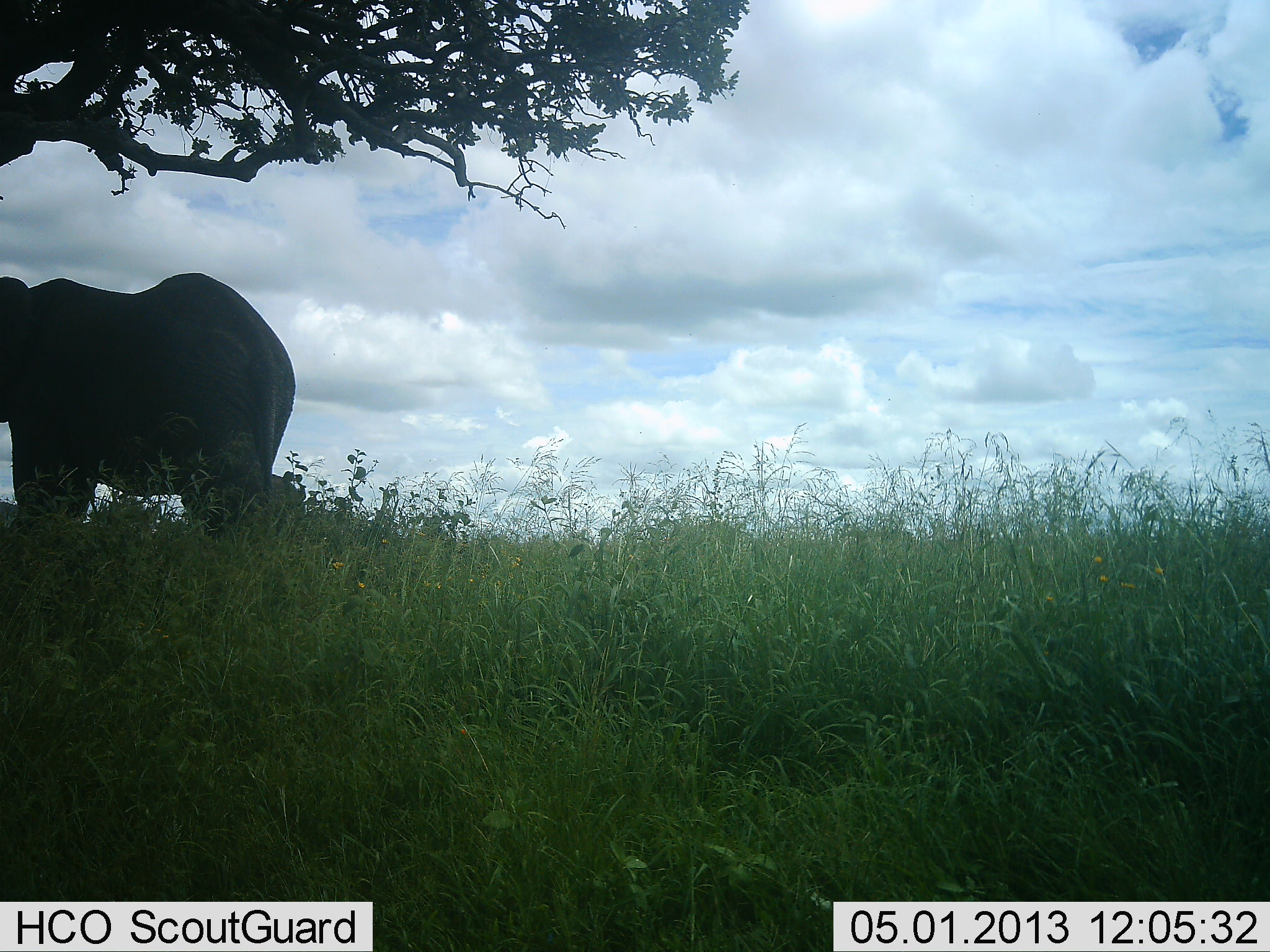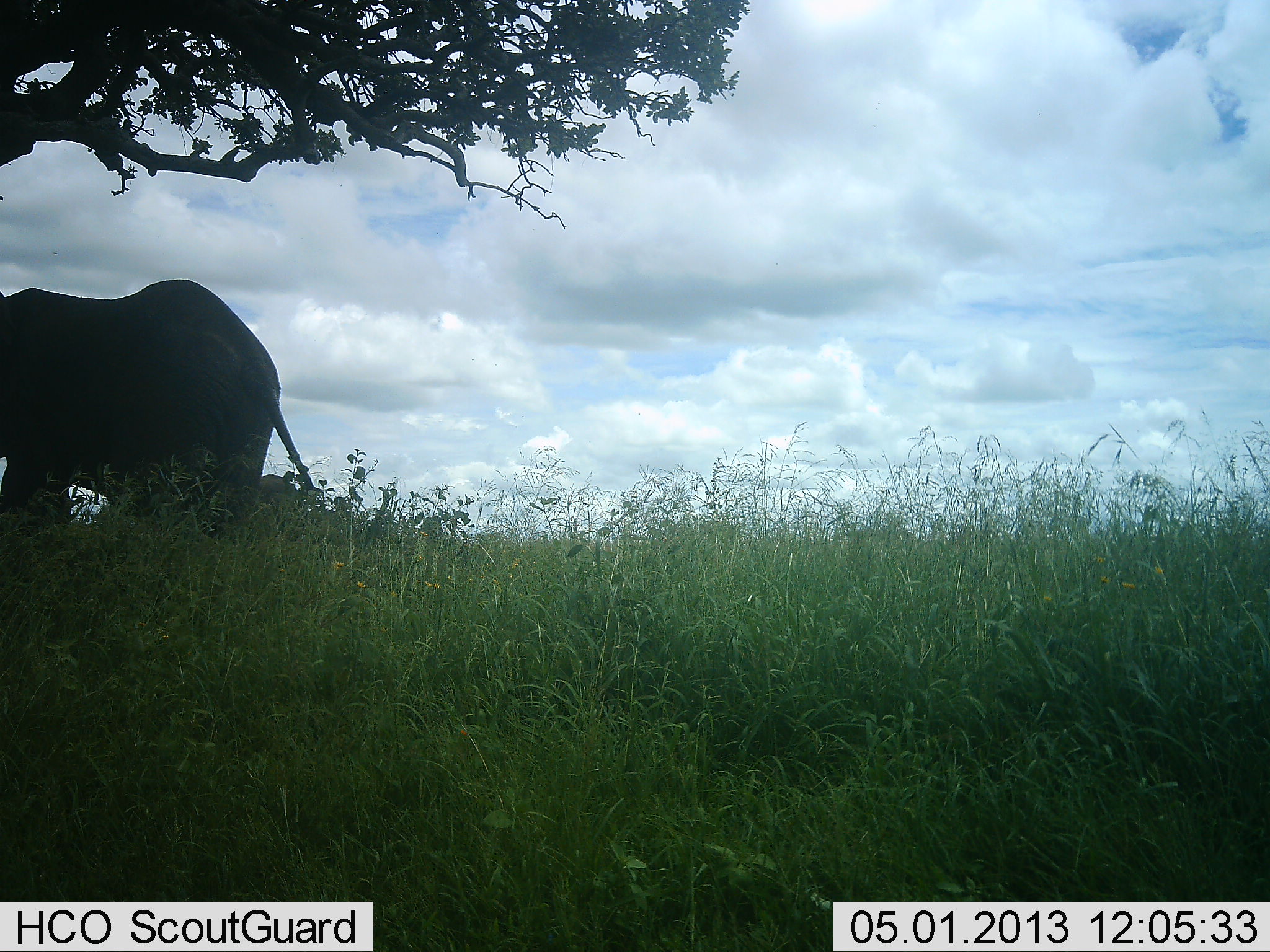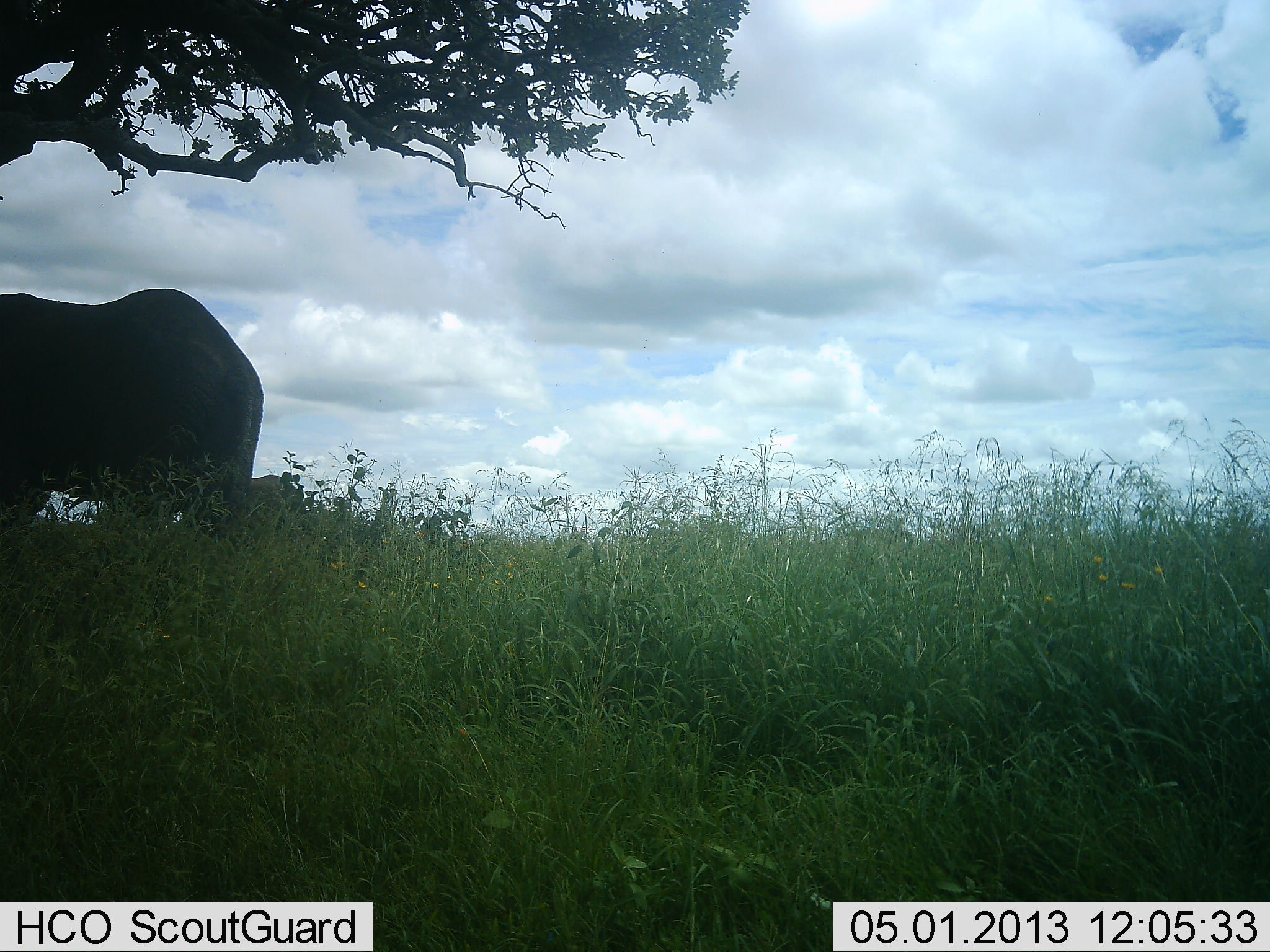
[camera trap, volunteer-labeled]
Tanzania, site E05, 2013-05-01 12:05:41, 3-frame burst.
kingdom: Animalia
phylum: Chordata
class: Mammalia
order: Proboscidea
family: Elephantidae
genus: Loxodonta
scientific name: Loxodonta africana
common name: african bush elephant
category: elephant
Elephant (african bush elephant) (Loxodonta africana), count 1. Behavior (volunteer vote fractions): standing 19%, resting 3%, moving 74%, interacting 0%. Young present (vote fraction): 3%. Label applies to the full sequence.